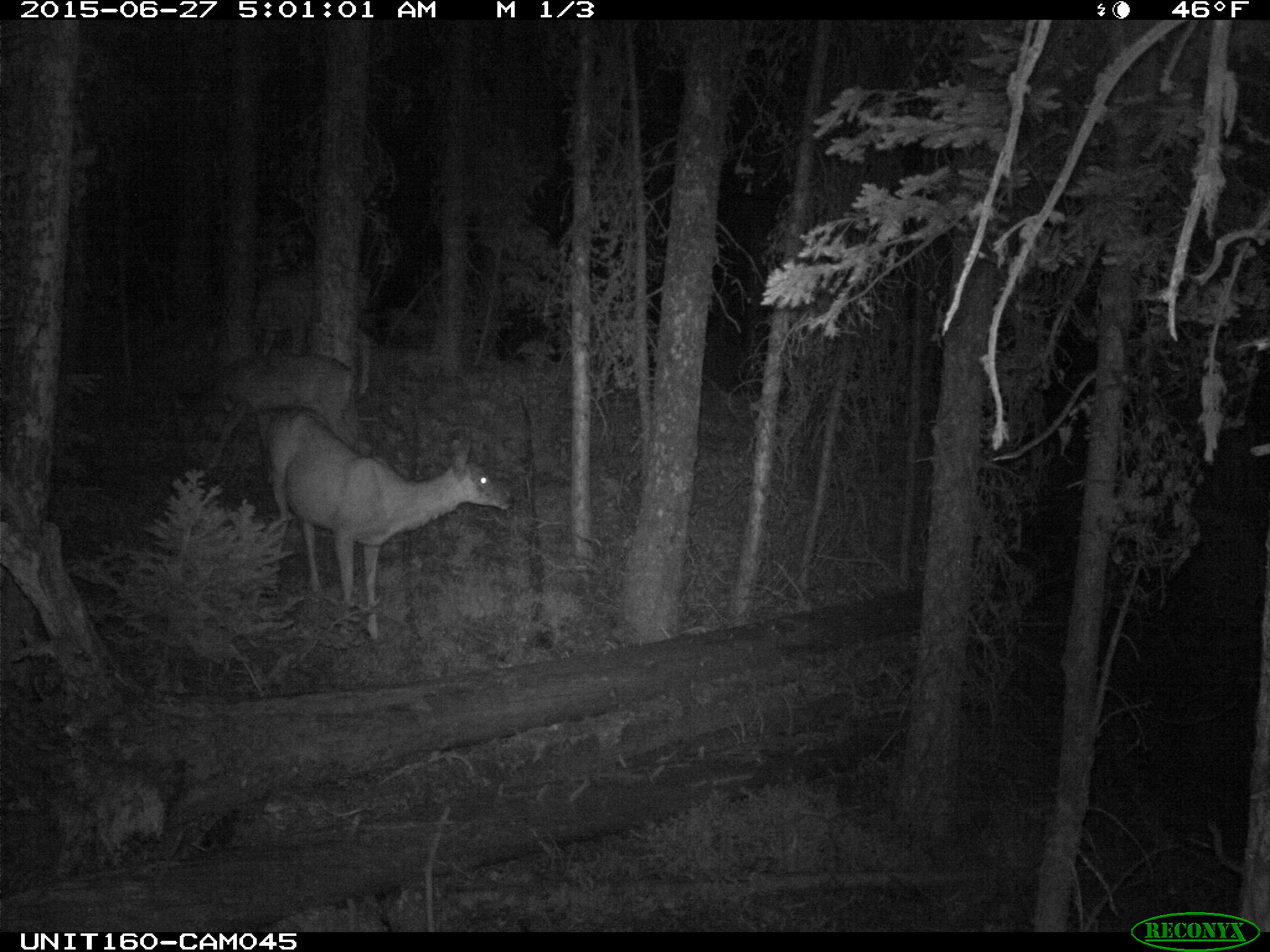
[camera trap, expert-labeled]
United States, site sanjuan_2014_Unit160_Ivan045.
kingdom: Animalia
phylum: Chordata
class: Mammalia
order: Artiodactyla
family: Cervidae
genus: Odocoileus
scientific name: Odocoileus hemionus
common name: mule deer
Odocoileus hemionus (mule deer).